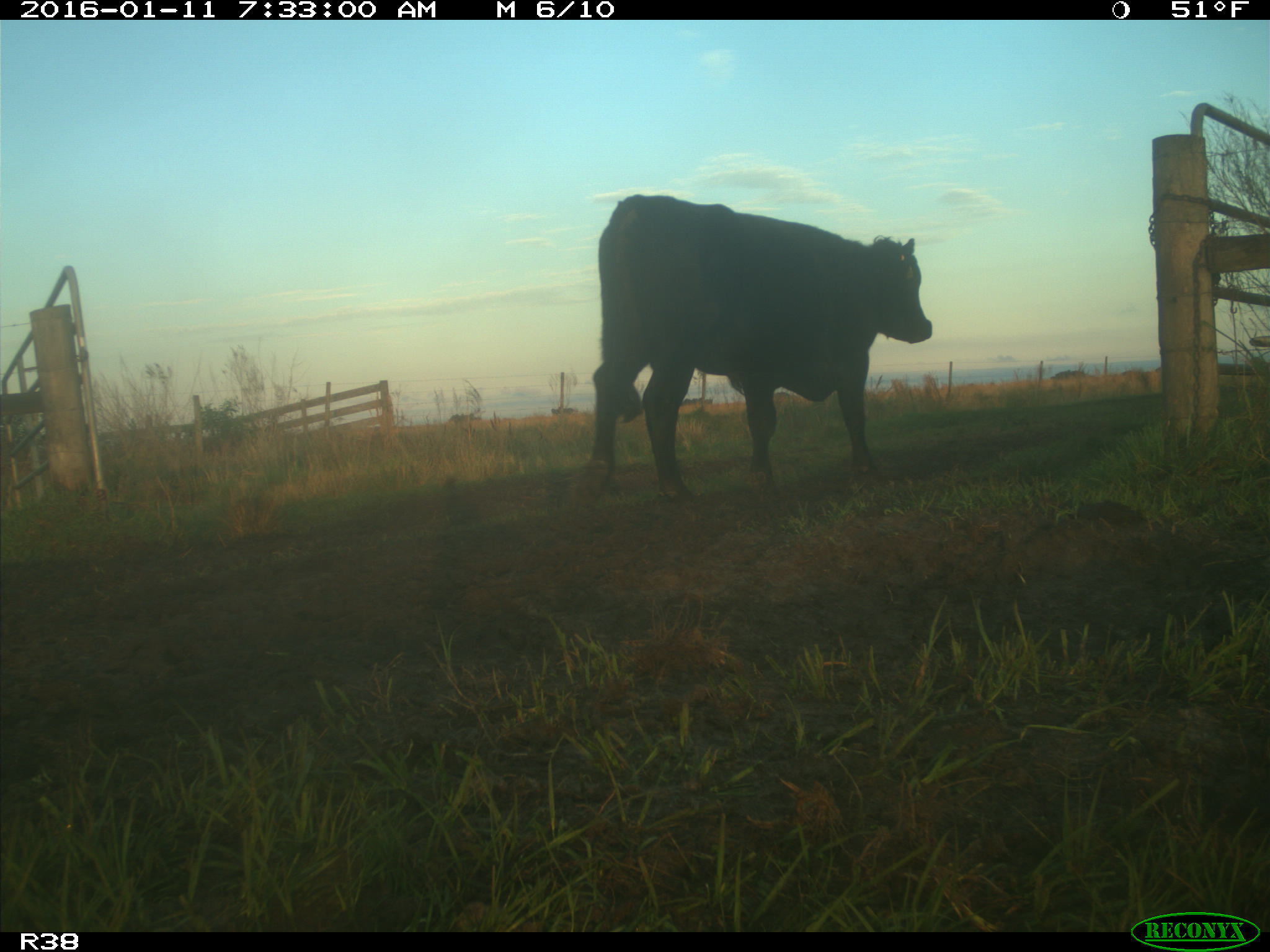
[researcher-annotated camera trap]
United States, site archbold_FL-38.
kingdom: Animalia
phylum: Chordata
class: Mammalia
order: Artiodactyla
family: Bovidae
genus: Bos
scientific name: Bos taurus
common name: domestic cow